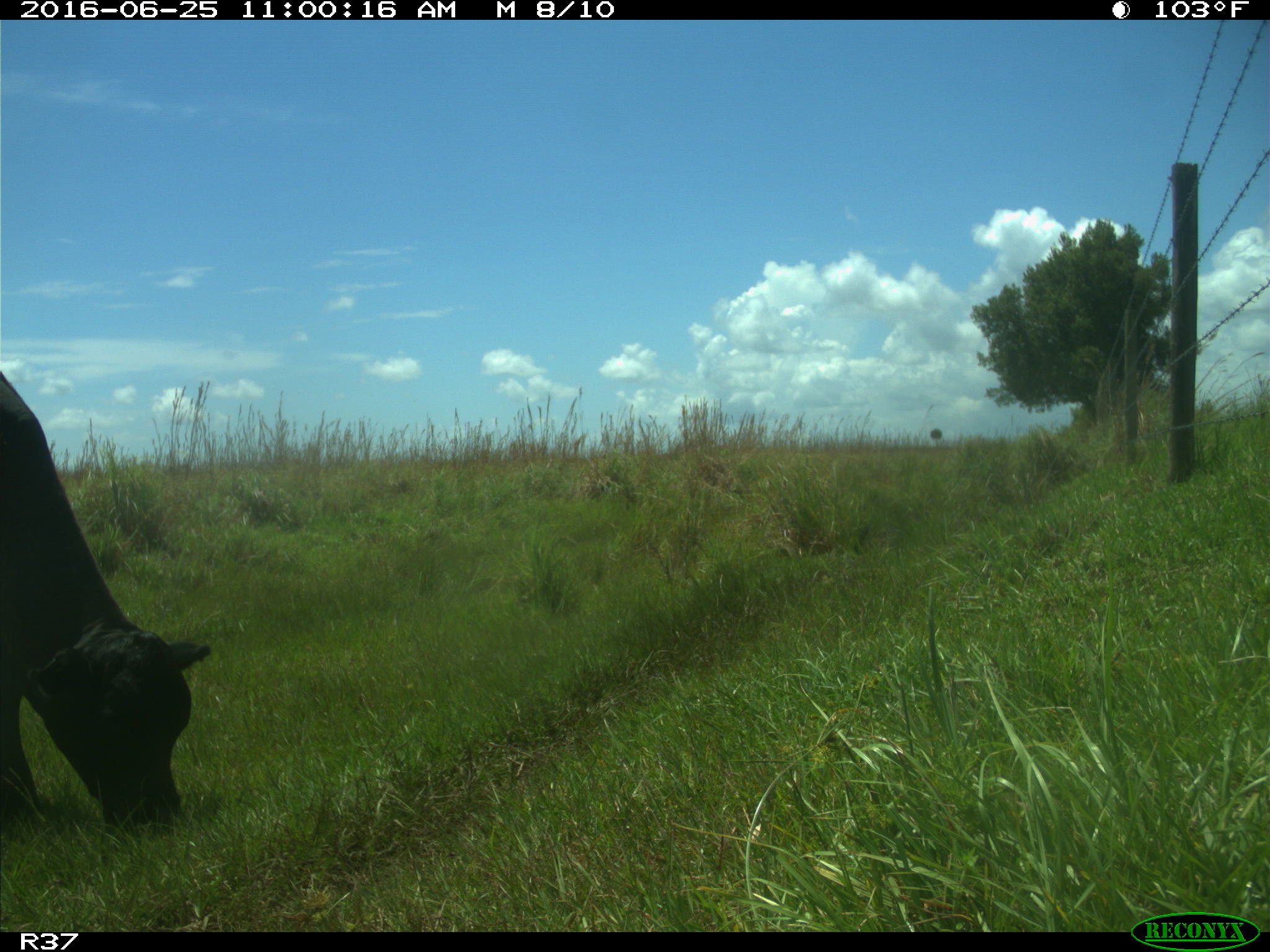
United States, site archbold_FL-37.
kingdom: Animalia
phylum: Chordata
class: Mammalia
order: Artiodactyla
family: Bovidae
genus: Bos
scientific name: Bos taurus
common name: domestic cow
Bos taurus (domestic cow).